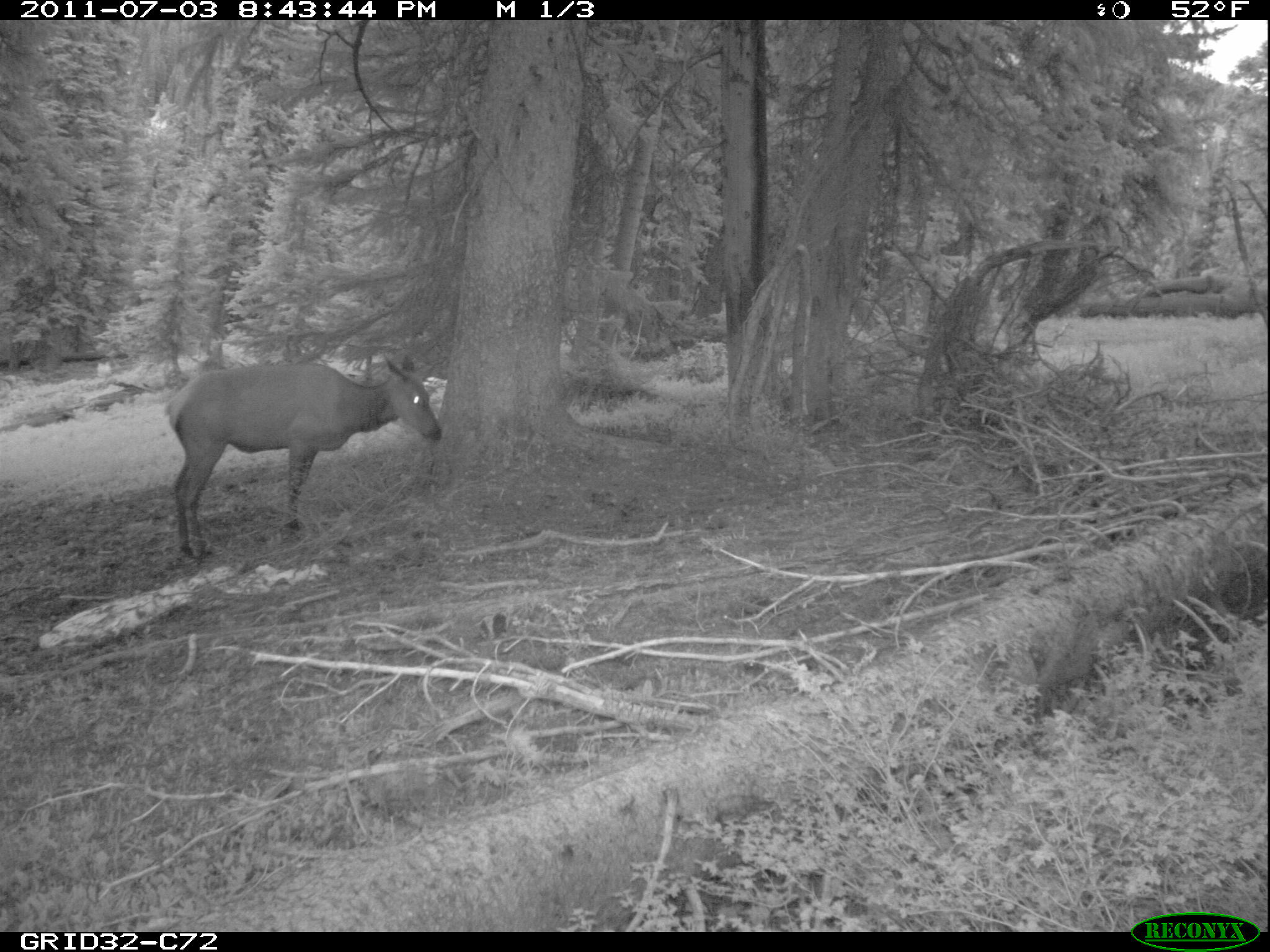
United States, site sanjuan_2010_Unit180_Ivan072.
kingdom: Animalia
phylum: Chordata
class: Mammalia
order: Artiodactyla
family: Cervidae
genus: Cervus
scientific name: Cervus elaphus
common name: red deer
Cervus elaphus (red deer).